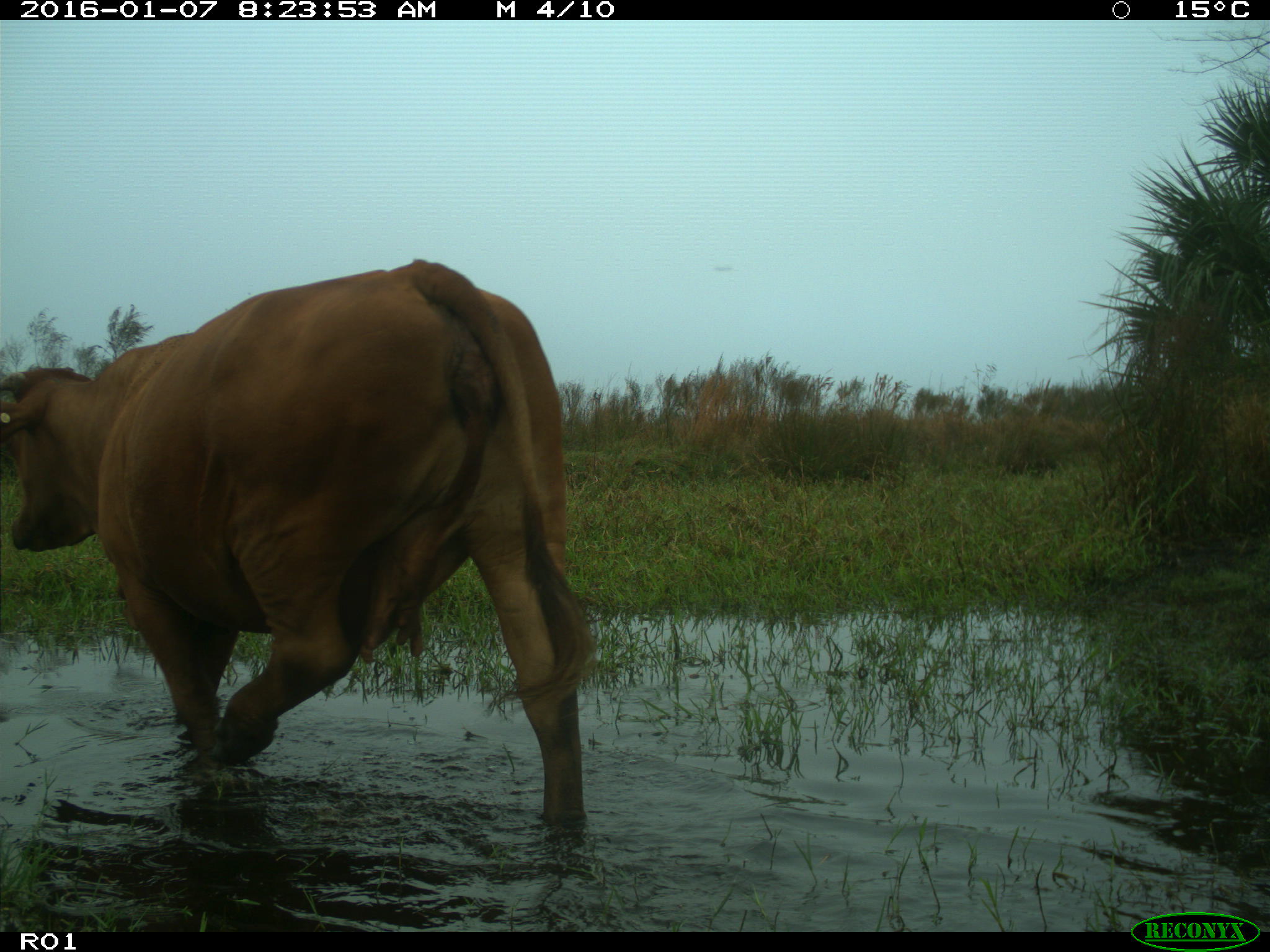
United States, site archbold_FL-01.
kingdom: Animalia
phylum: Chordata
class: Mammalia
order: Artiodactyla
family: Bovidae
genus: Bos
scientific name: Bos taurus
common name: domestic cow